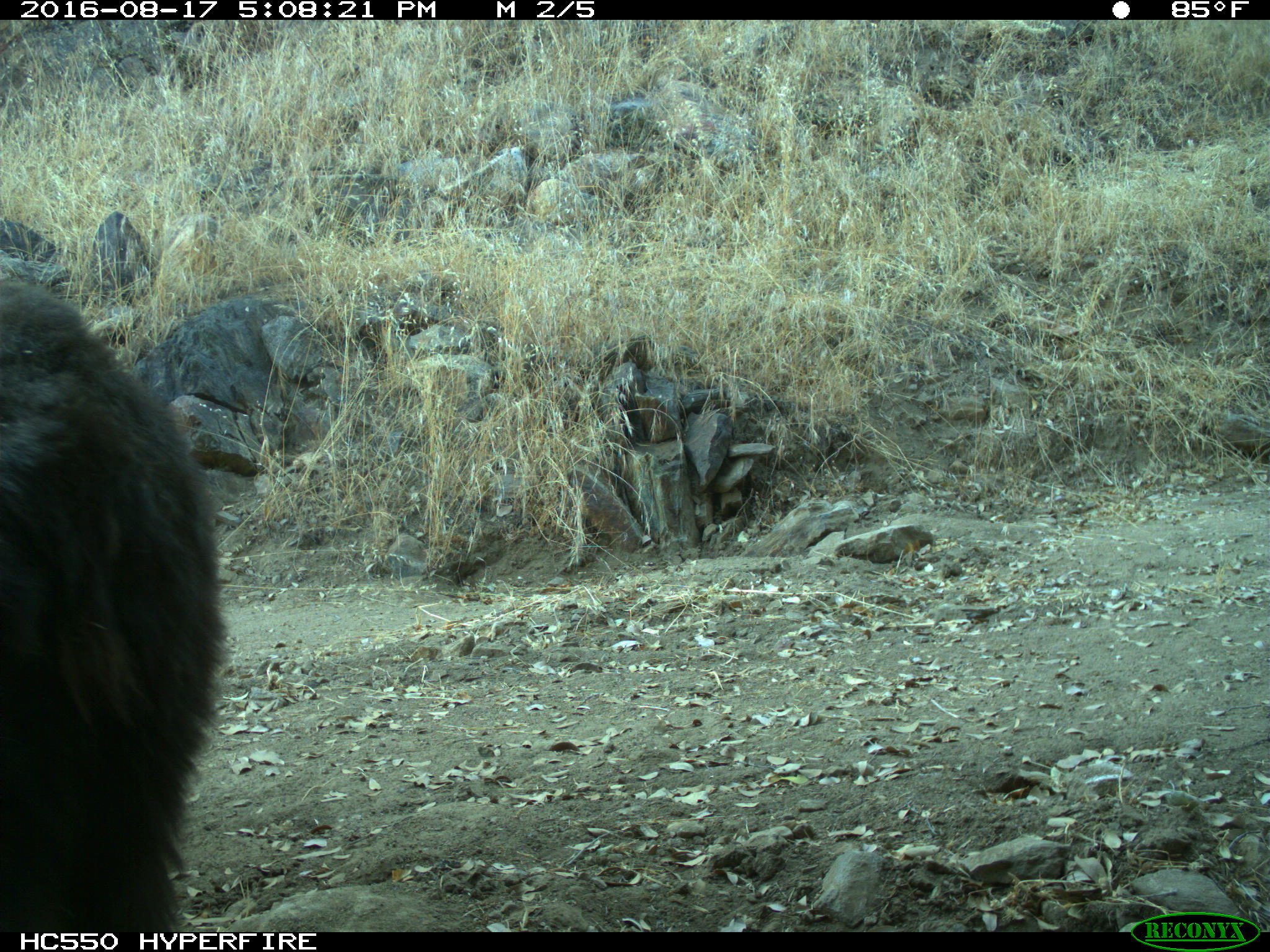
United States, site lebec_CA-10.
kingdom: Animalia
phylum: Chordata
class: Mammalia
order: Carnivora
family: Ursidae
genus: Ursus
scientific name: Ursus americanus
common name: american black bear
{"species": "Ursus americanus (american black bear)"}